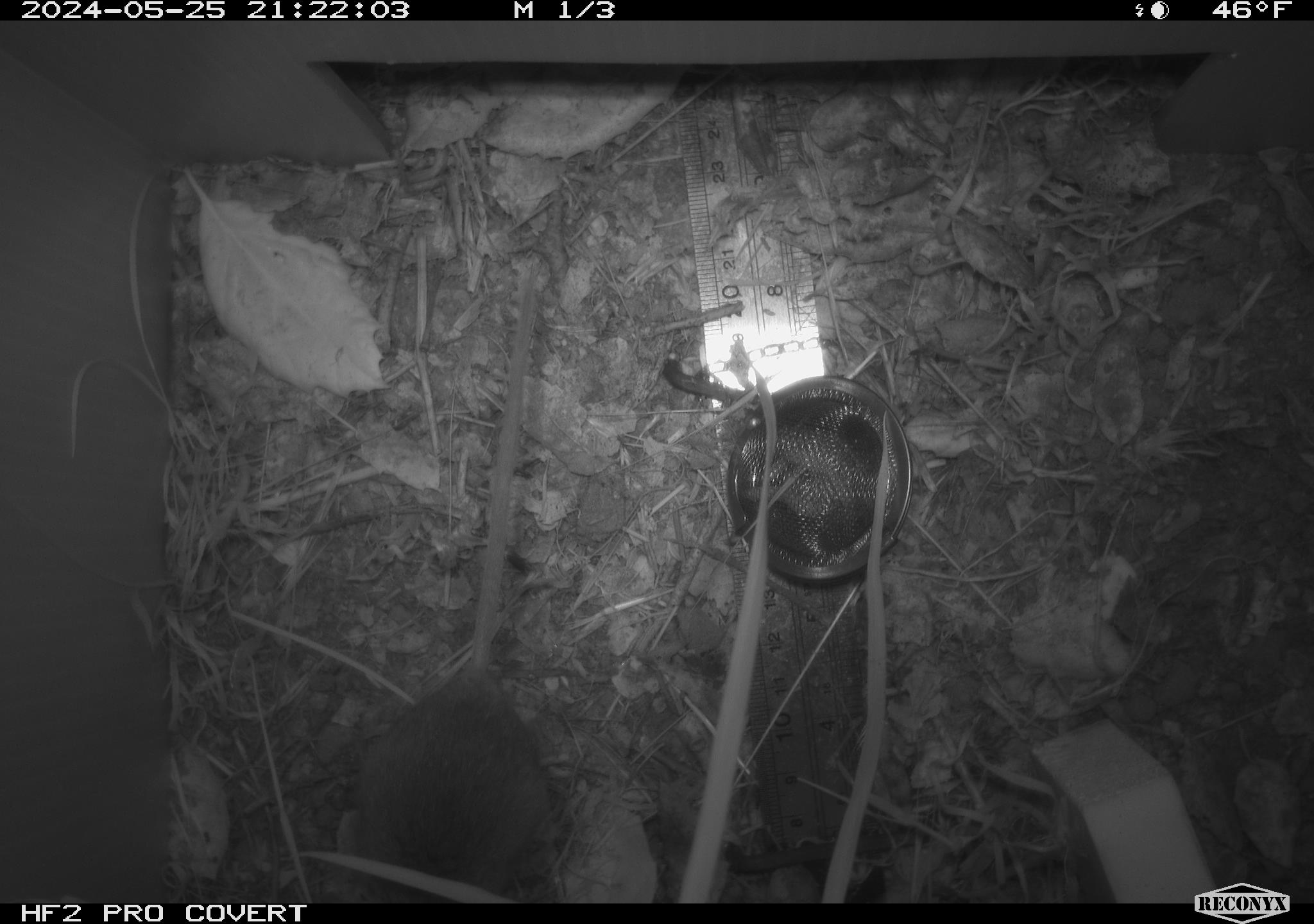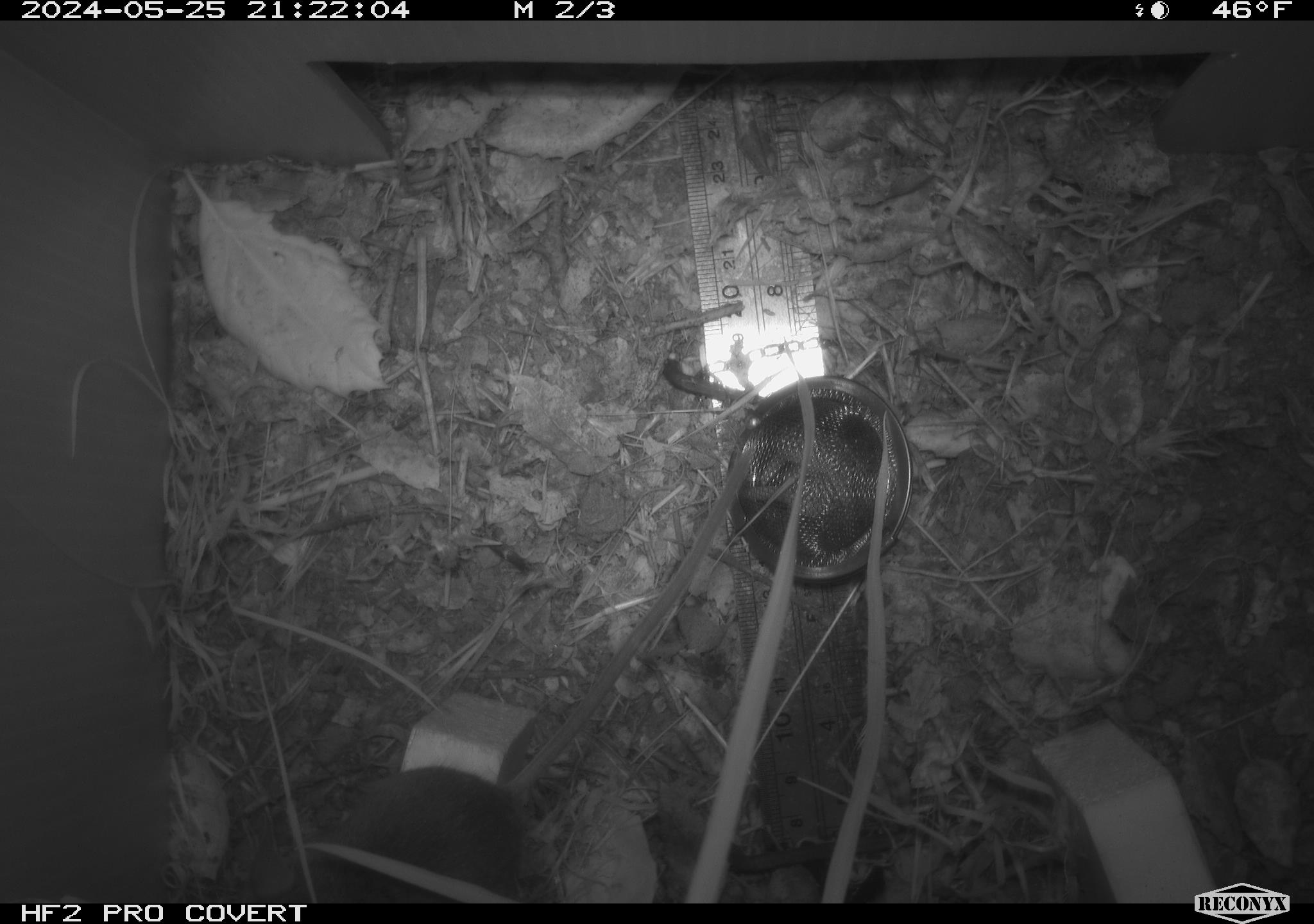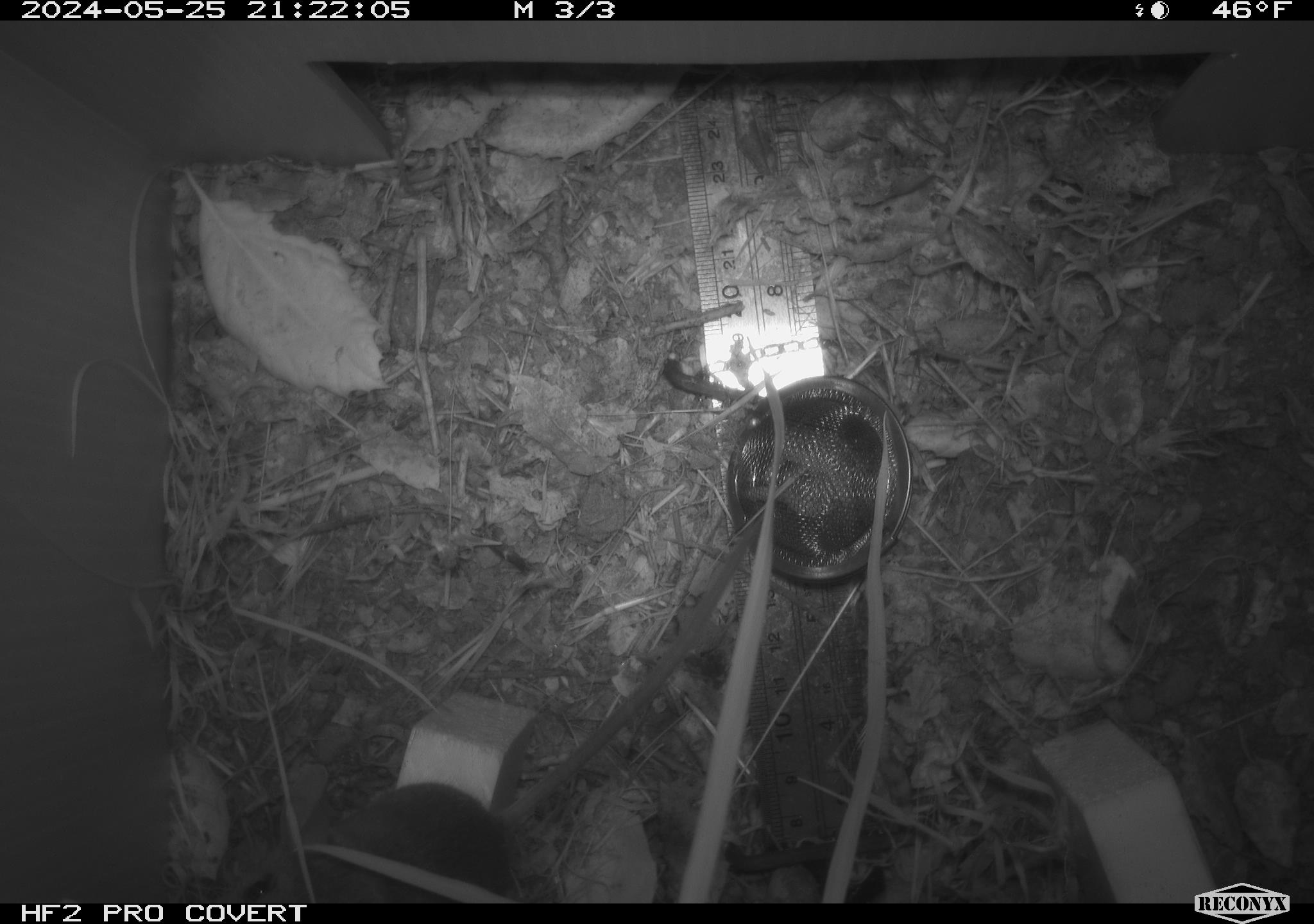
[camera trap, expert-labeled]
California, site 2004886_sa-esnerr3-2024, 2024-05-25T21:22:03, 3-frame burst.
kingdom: Animalia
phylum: Chordata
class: Mammalia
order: Rodentia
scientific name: Rodentia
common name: rodent